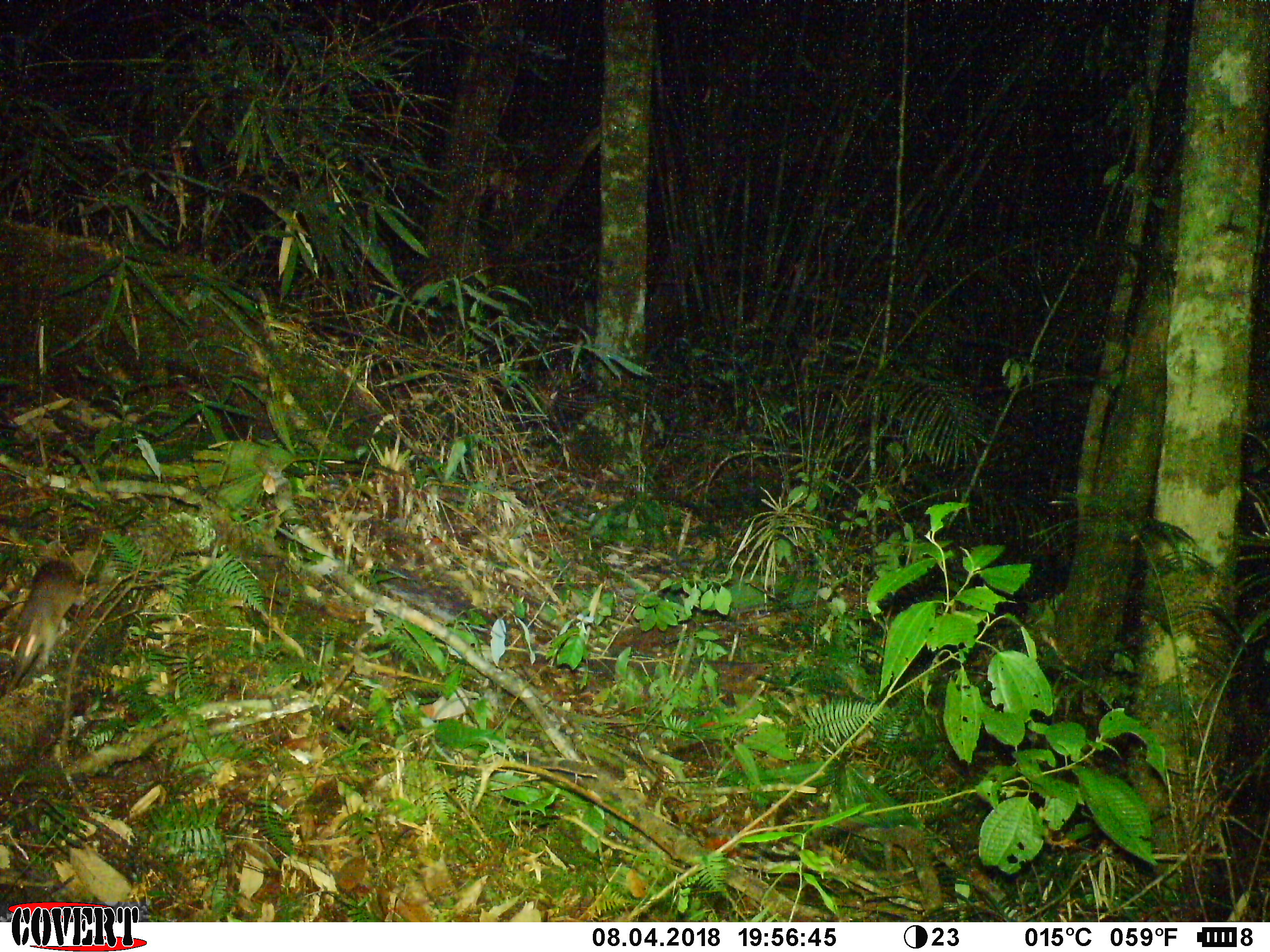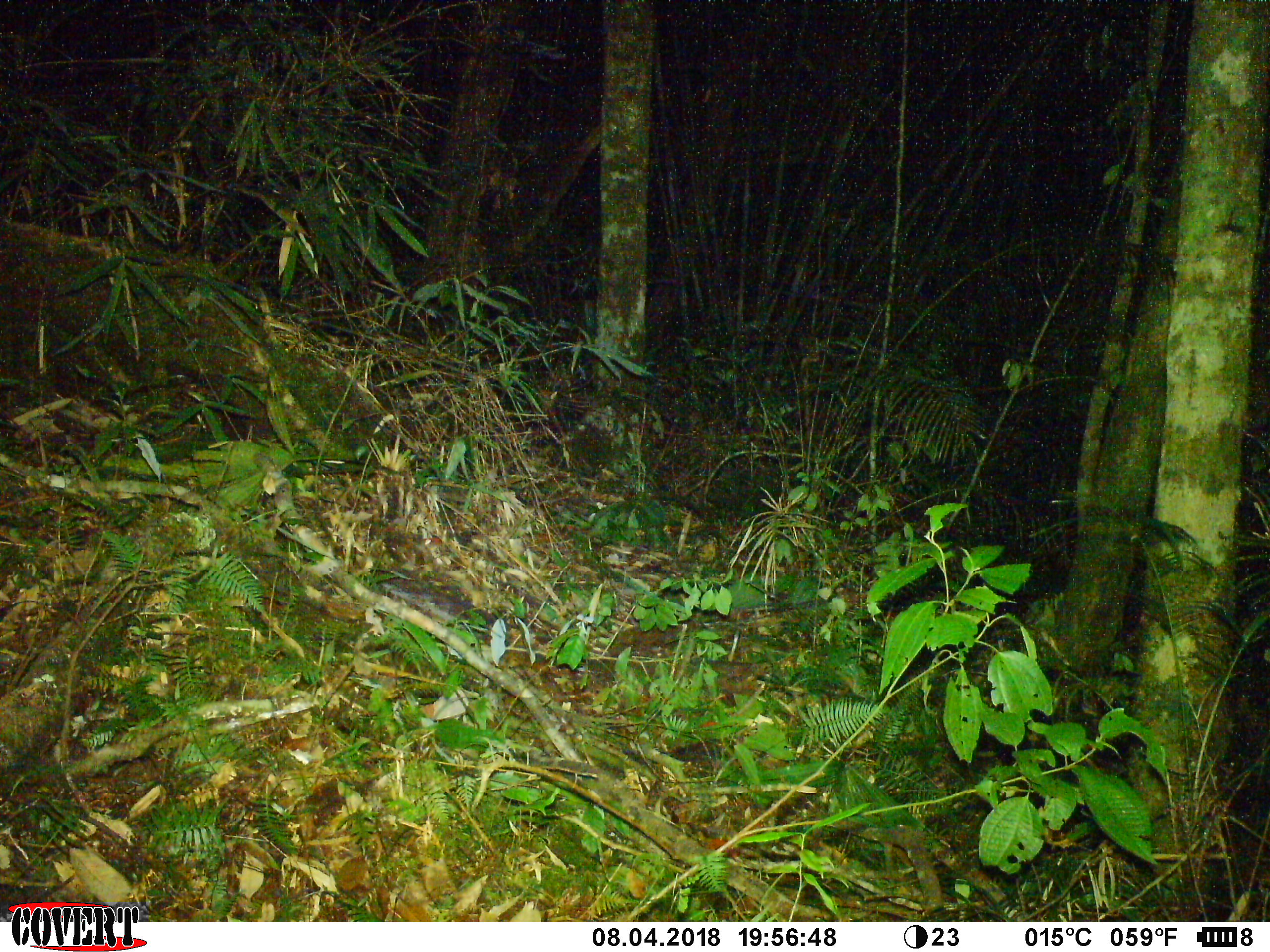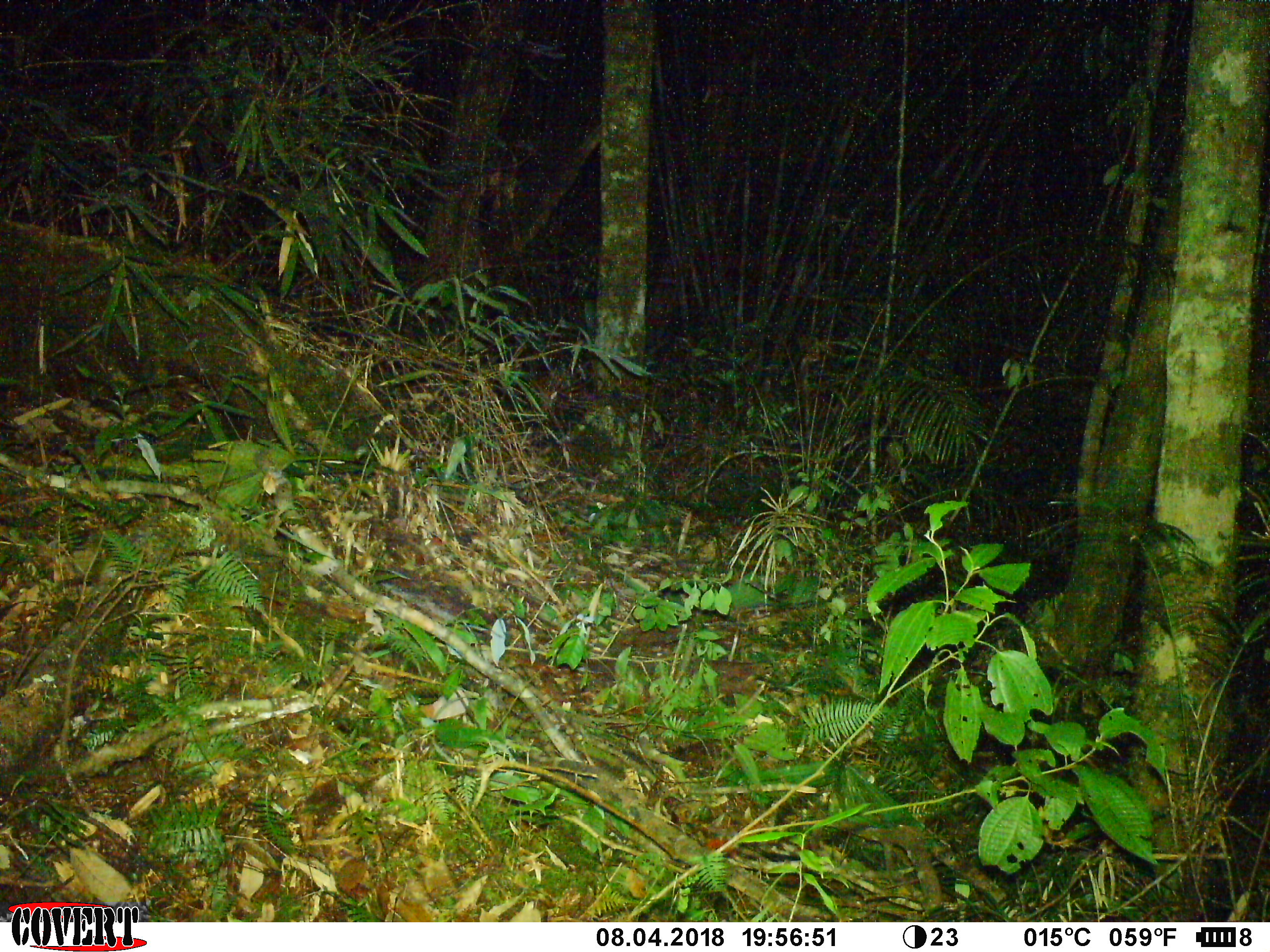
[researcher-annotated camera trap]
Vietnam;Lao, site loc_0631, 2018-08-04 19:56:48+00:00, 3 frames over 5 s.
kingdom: Animalia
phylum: Chordata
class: Mammalia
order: Rodentia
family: Muridae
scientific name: Muridae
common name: old-world mice and rats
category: unidentified murid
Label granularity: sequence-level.